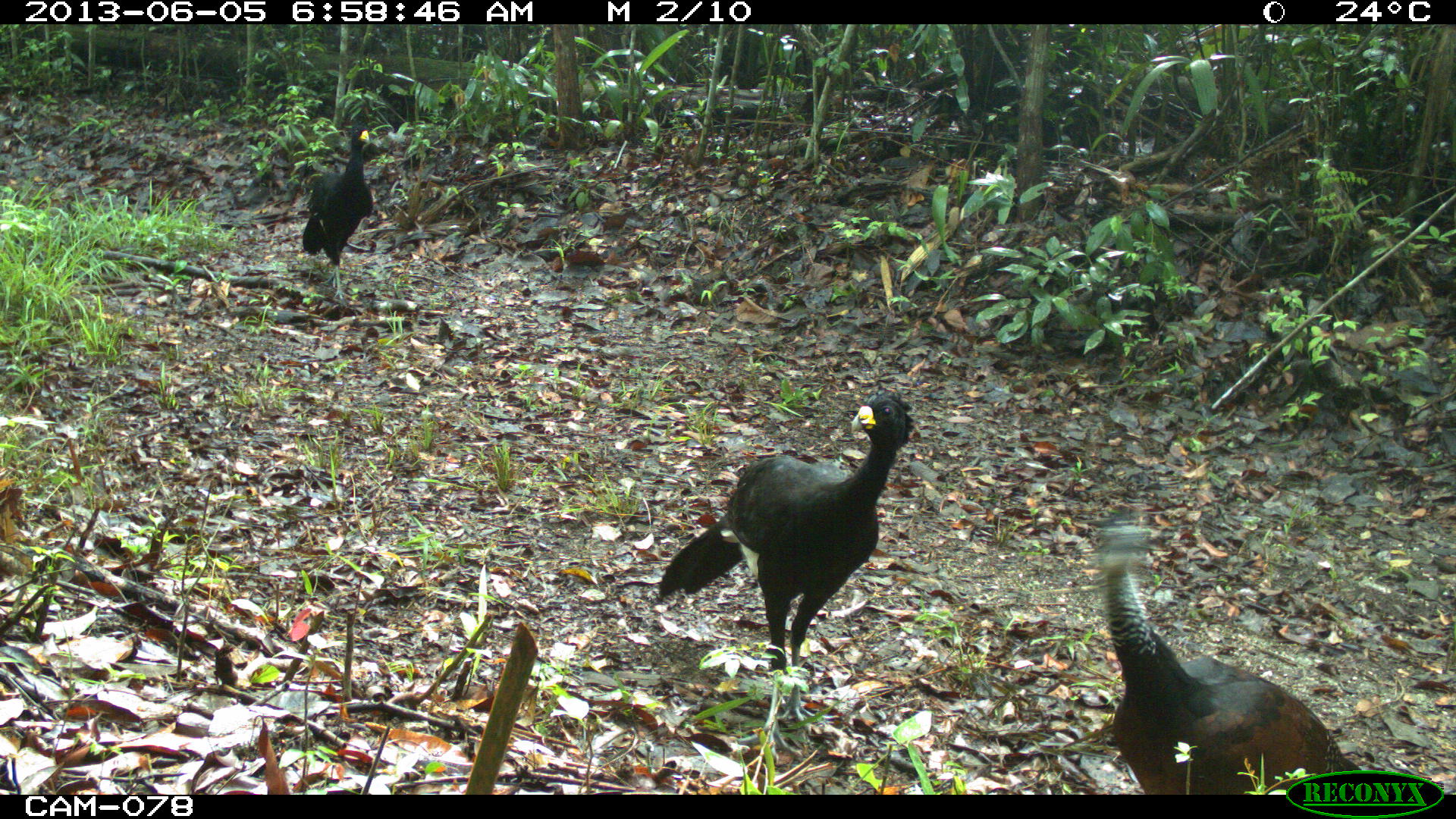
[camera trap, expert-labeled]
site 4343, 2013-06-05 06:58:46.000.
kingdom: Animalia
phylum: Chordata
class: Aves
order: Galliformes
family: Cracidae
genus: Crax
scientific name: Crax rubra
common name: great curassow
Crax rubra (great curassow), count 3.